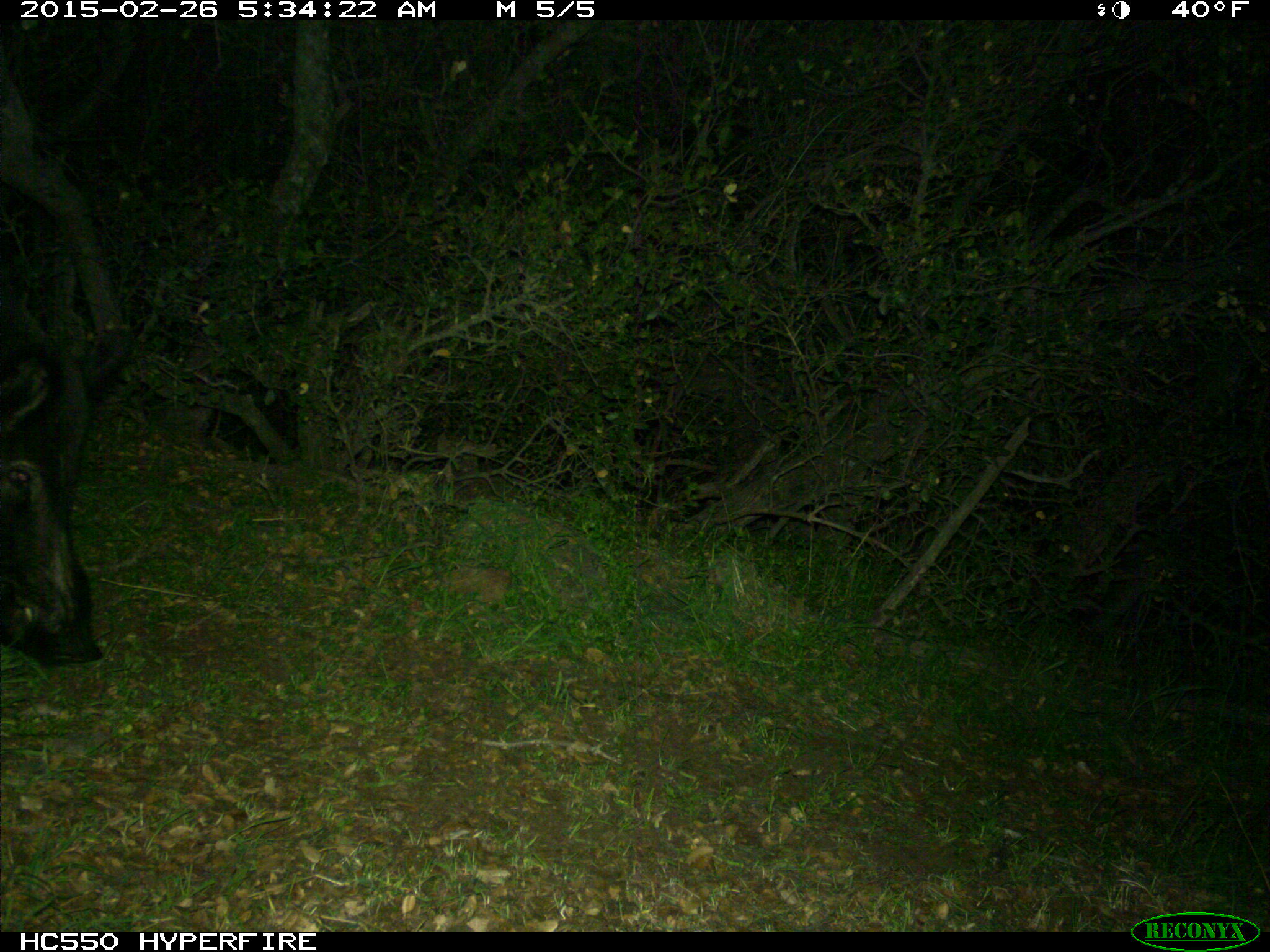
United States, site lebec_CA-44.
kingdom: Animalia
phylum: Chordata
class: Mammalia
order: Artiodactyla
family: Suidae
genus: Sus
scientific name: Sus scrofa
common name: wild boar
Sus scrofa (wild boar).